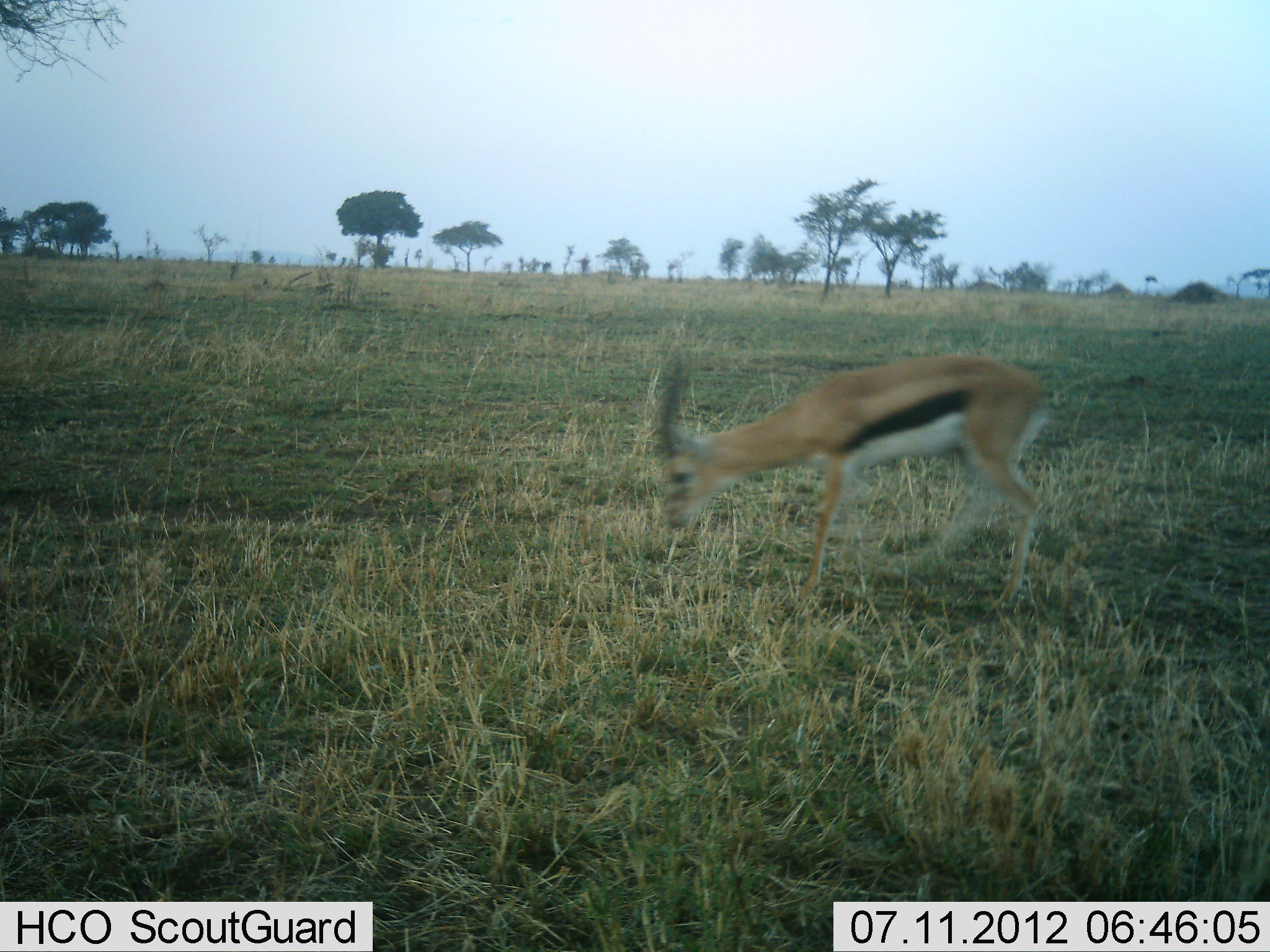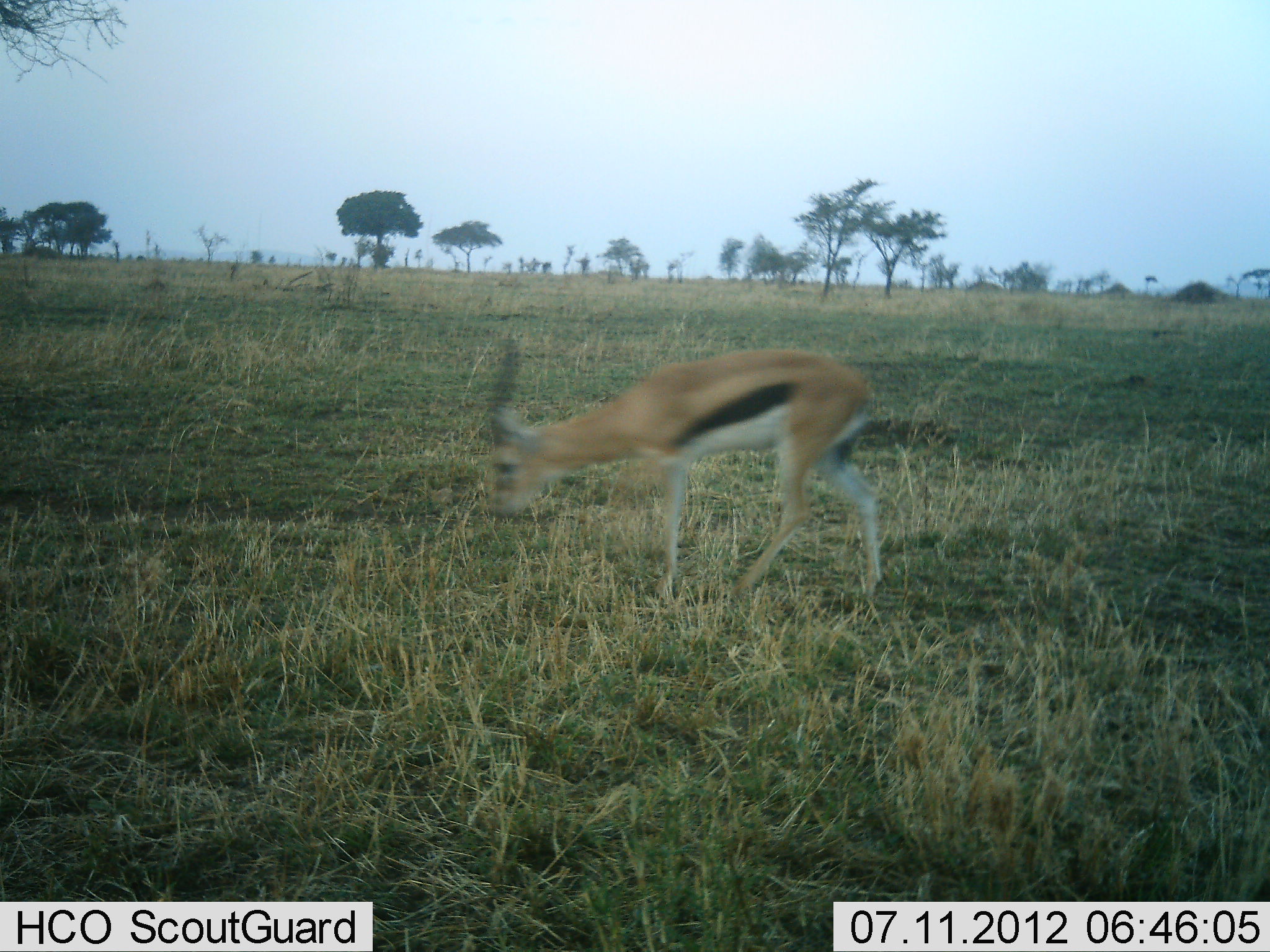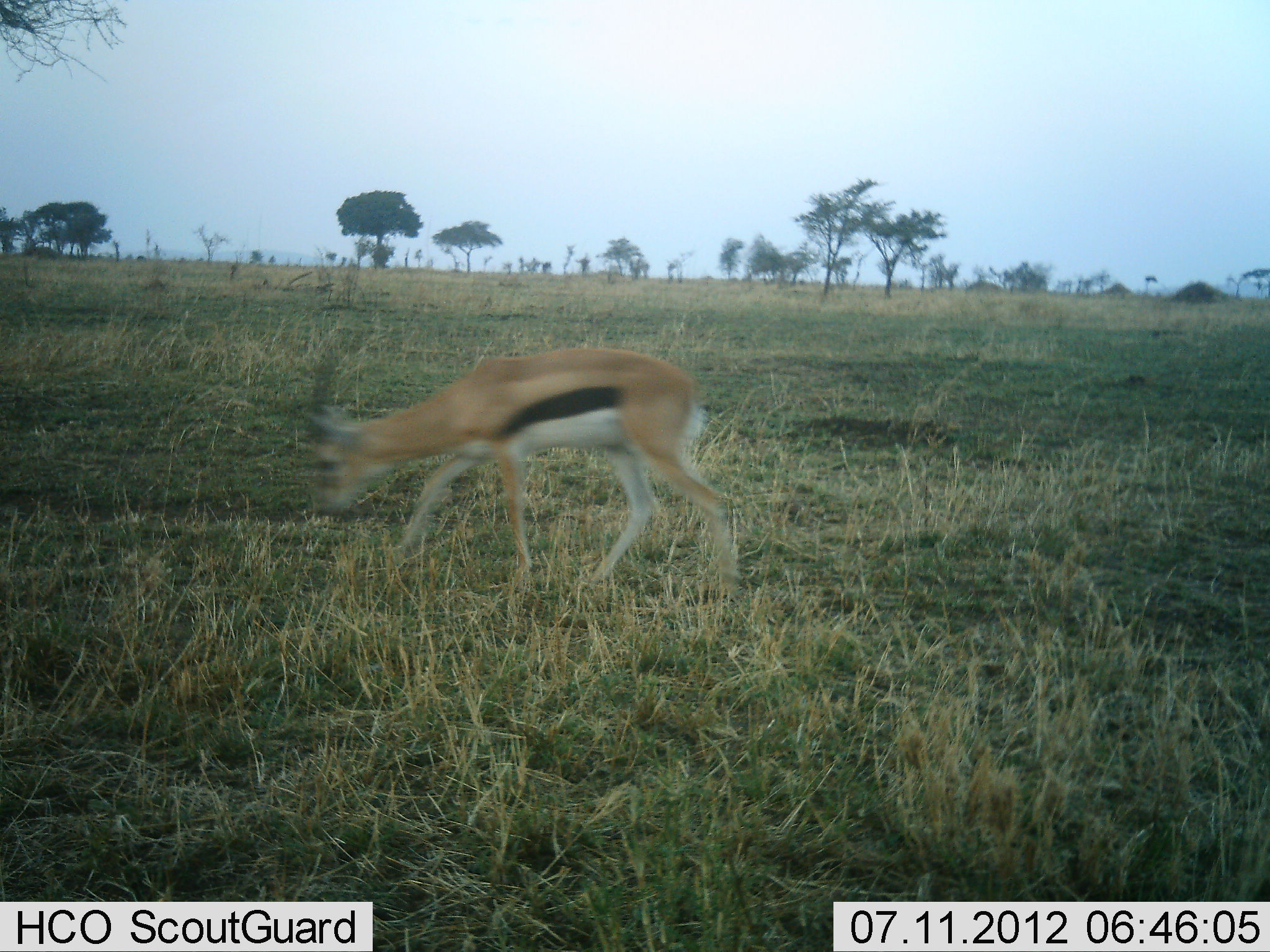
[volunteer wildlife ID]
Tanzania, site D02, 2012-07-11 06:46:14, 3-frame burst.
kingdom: Animalia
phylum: Chordata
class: Mammalia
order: Artiodactyla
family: Bovidae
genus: Eudorcas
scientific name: Eudorcas thomsonii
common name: thomson's gazelle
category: gazellethomsons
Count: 1.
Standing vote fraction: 0%.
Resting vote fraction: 0%.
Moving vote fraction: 90%.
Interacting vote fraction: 0%.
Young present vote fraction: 0%.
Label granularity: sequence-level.